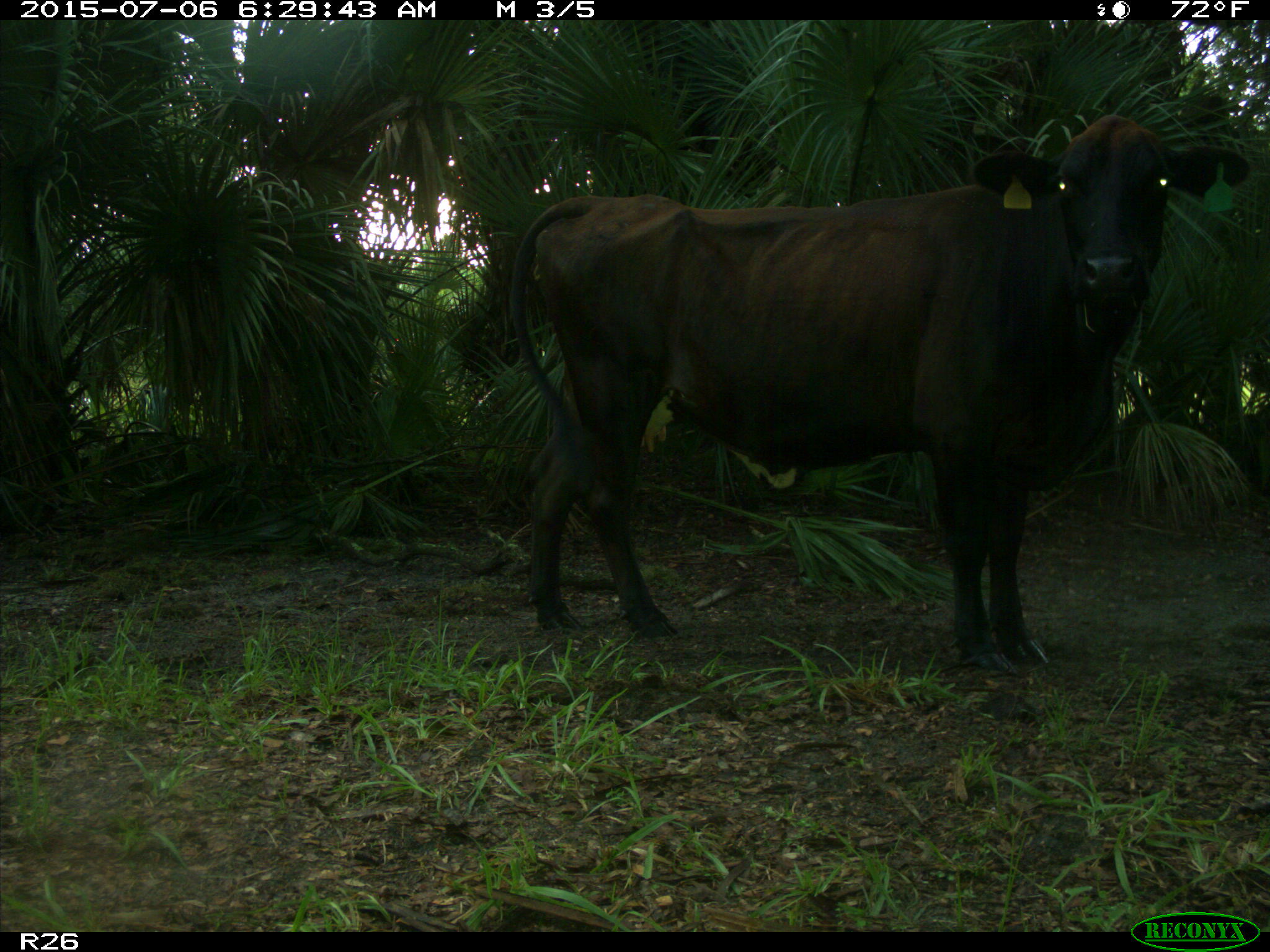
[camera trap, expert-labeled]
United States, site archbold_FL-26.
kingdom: Animalia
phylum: Chordata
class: Mammalia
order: Artiodactyla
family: Bovidae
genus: Bos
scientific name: Bos taurus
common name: domestic cow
Bos taurus (domestic cow).